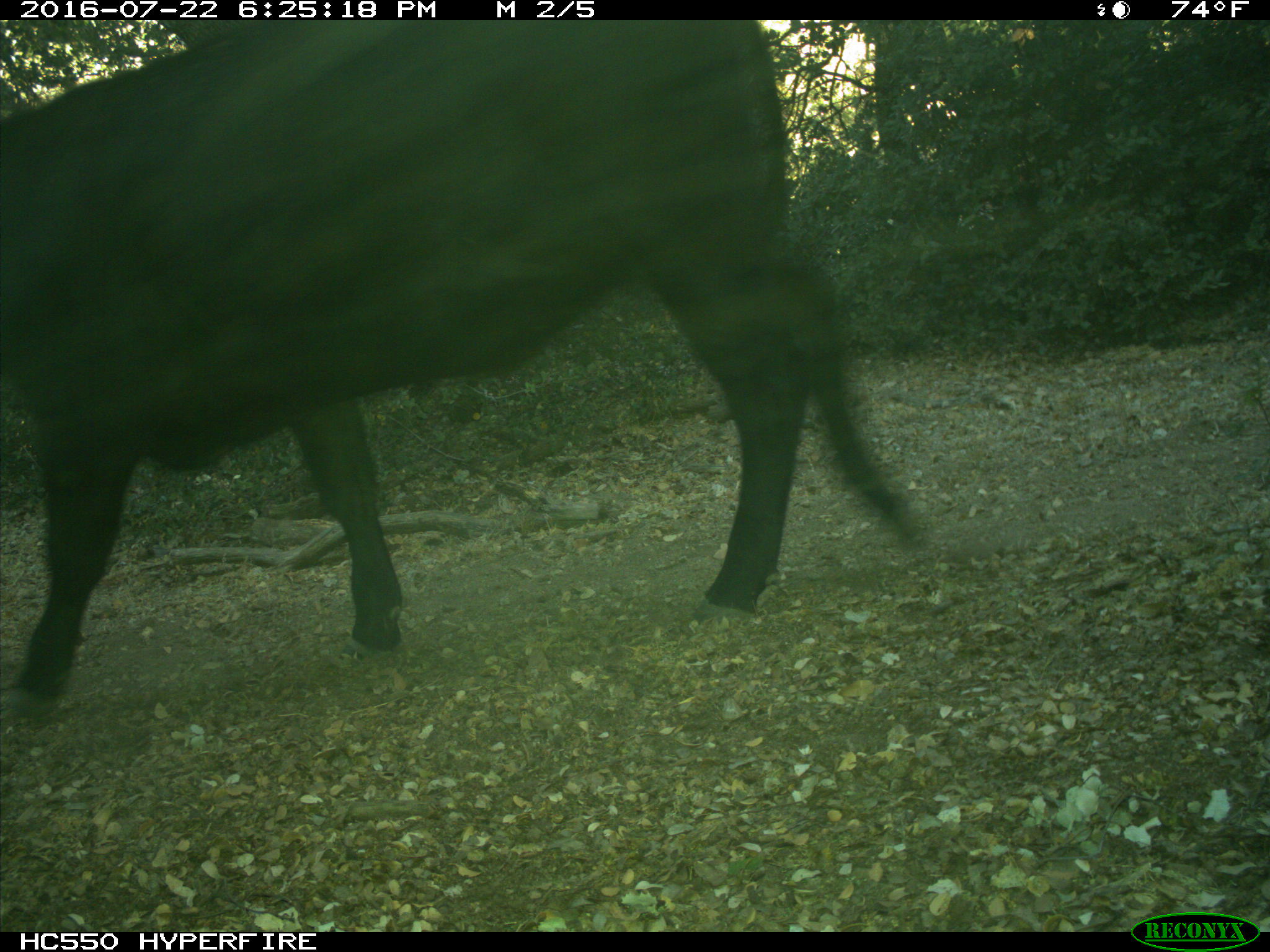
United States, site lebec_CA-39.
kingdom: Animalia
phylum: Chordata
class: Mammalia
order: Artiodactyla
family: Bovidae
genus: Bos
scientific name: Bos taurus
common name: domestic cow